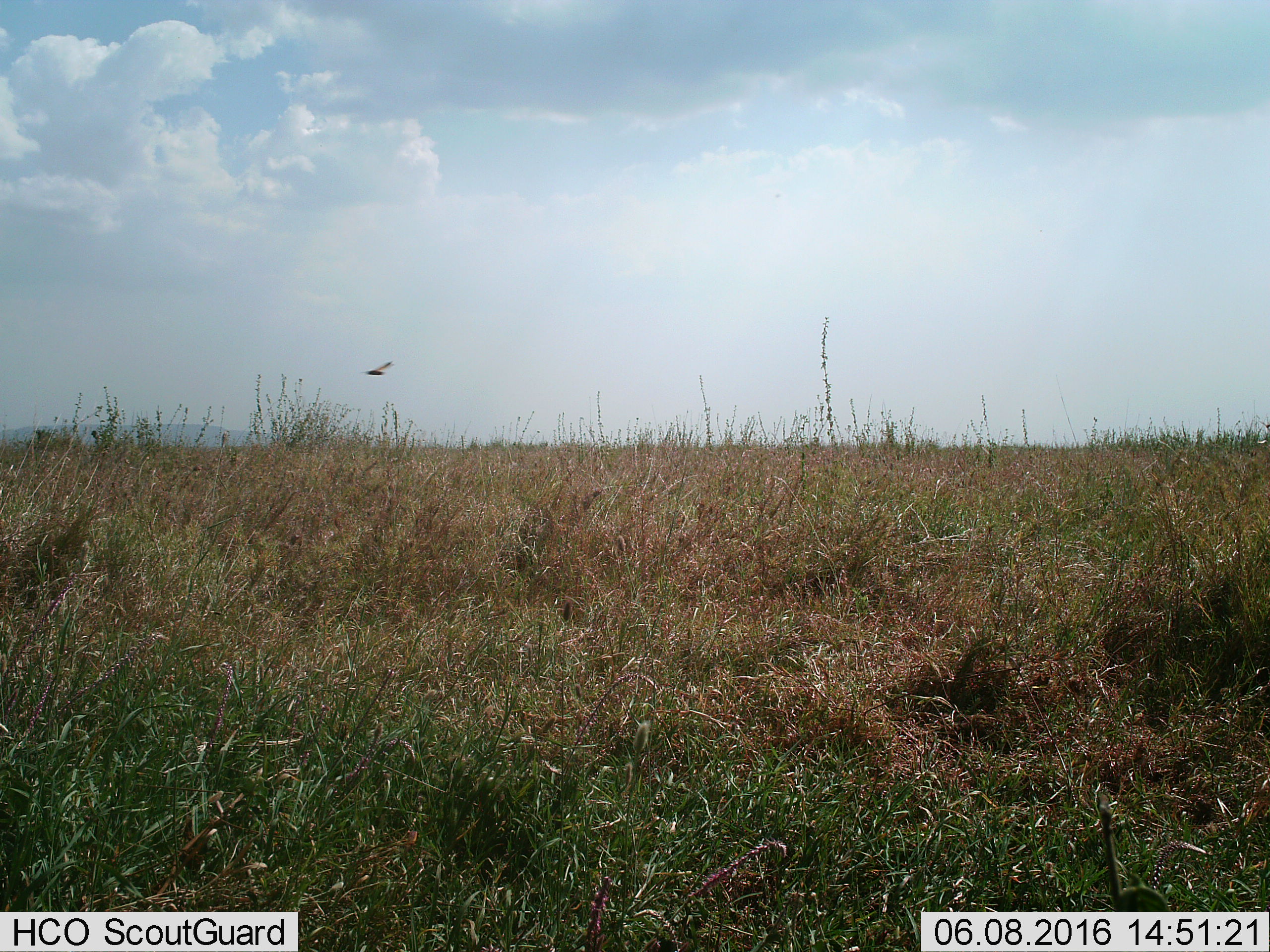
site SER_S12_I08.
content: unidentified animal